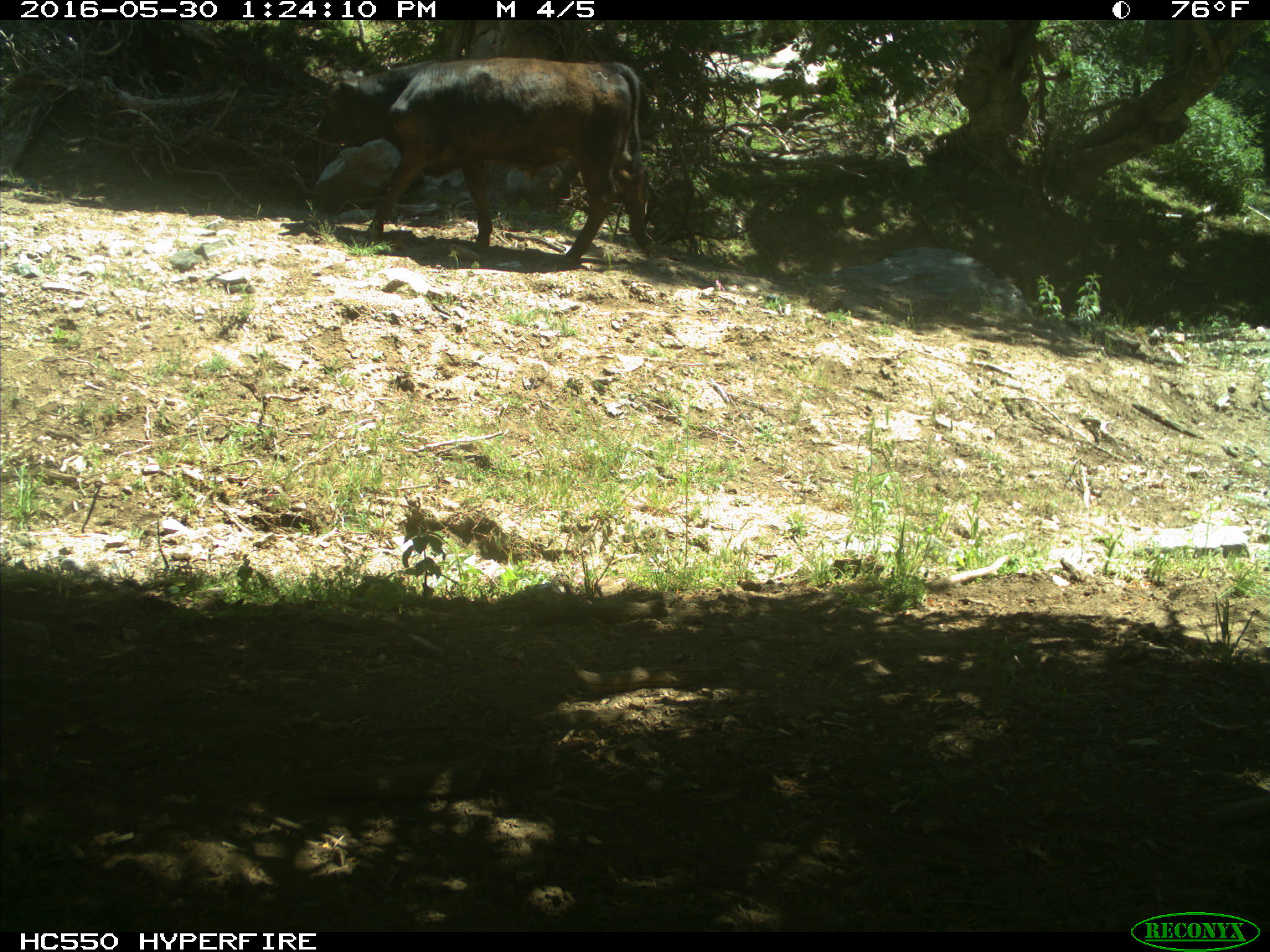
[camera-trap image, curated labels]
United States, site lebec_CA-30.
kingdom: Animalia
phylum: Chordata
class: Mammalia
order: Artiodactyla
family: Bovidae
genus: Bos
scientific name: Bos taurus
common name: domestic cow